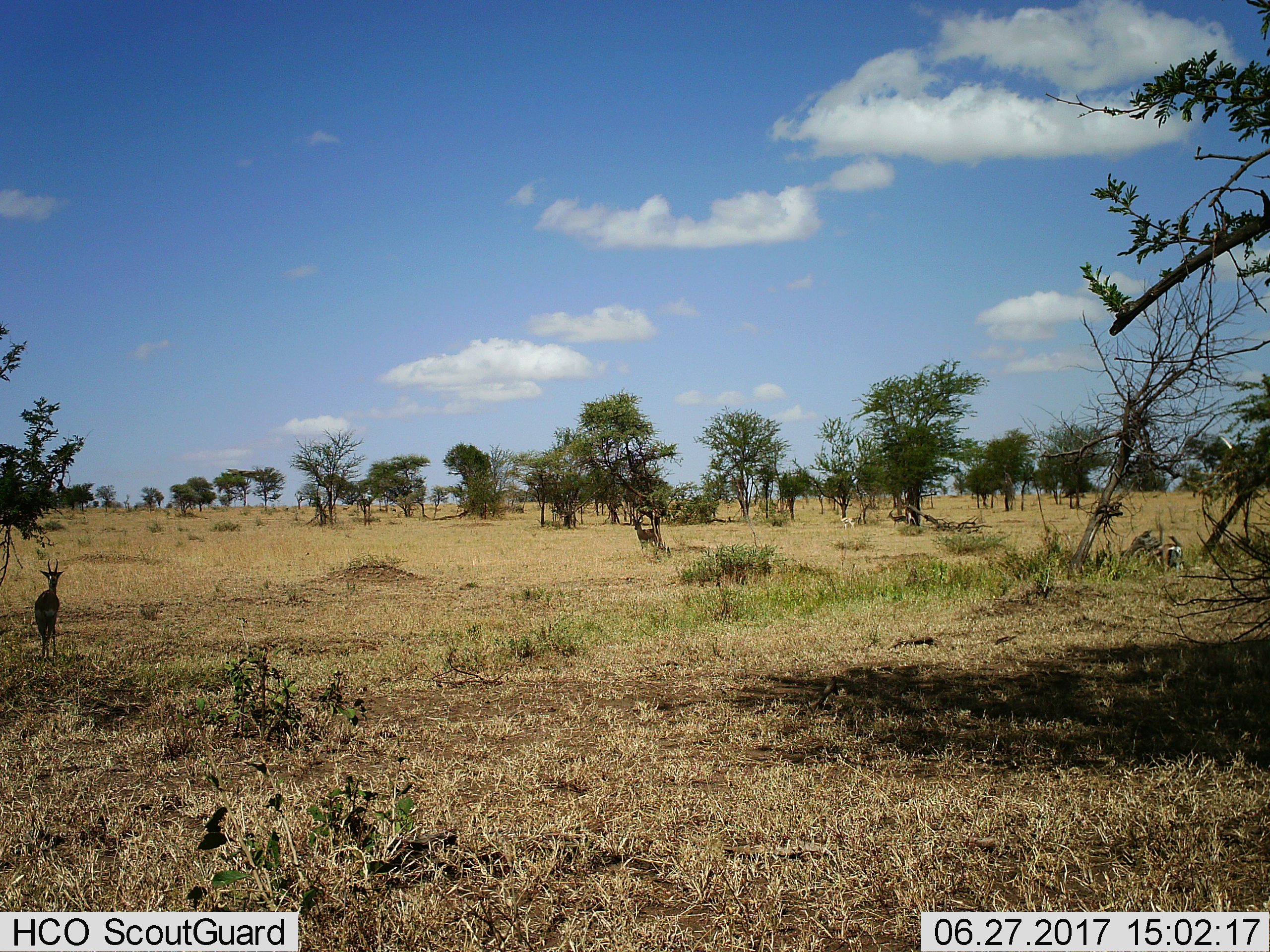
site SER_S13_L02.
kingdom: Animalia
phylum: Chordata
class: Mammalia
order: Artiodactyla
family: Bovidae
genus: Eudorcas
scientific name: Eudorcas thomsonii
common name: thomson's gazelle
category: gazellethomsons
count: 4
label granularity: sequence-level